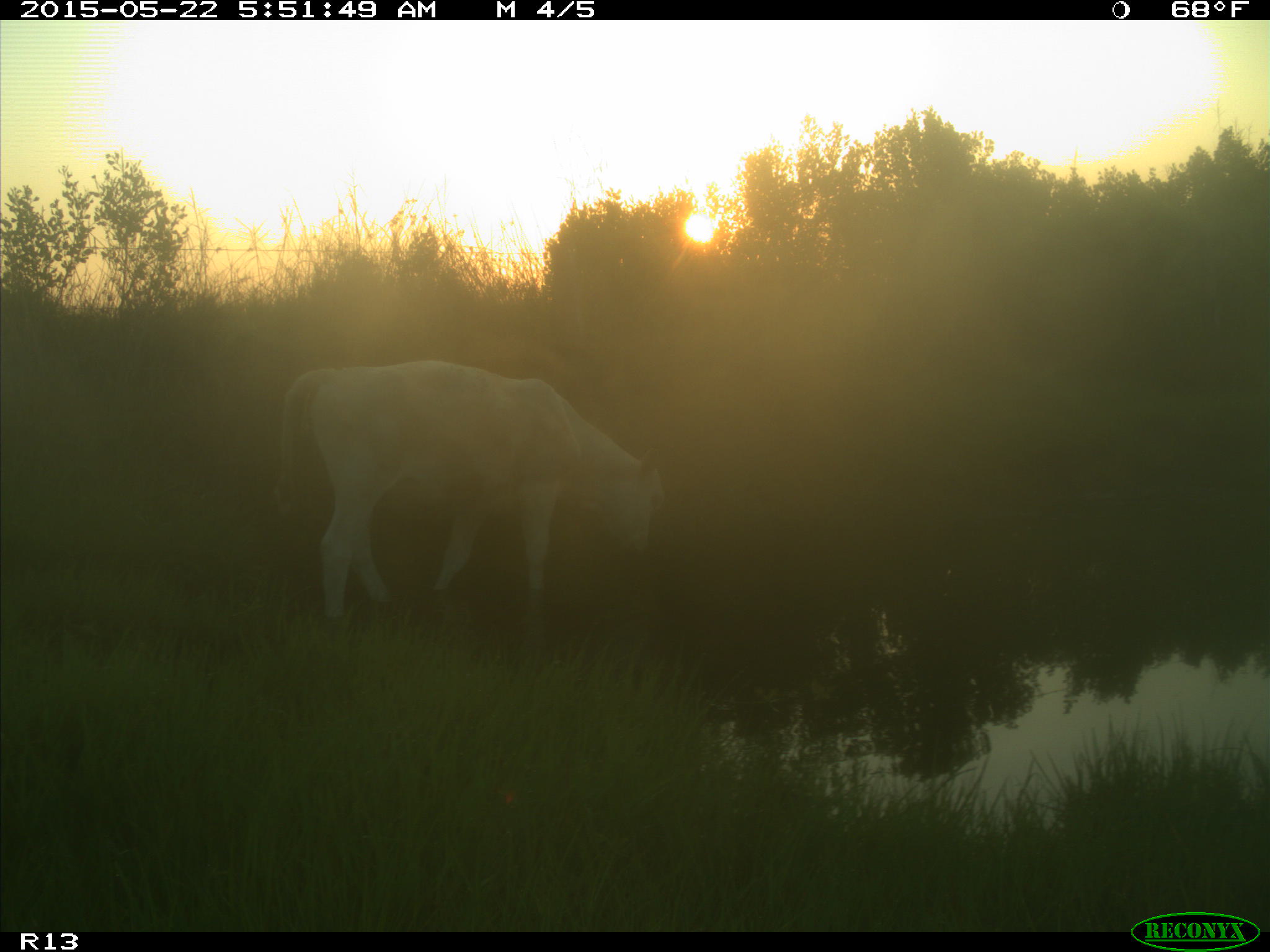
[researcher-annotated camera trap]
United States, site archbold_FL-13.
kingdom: Animalia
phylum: Chordata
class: Mammalia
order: Artiodactyla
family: Bovidae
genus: Bos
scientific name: Bos taurus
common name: domestic cow